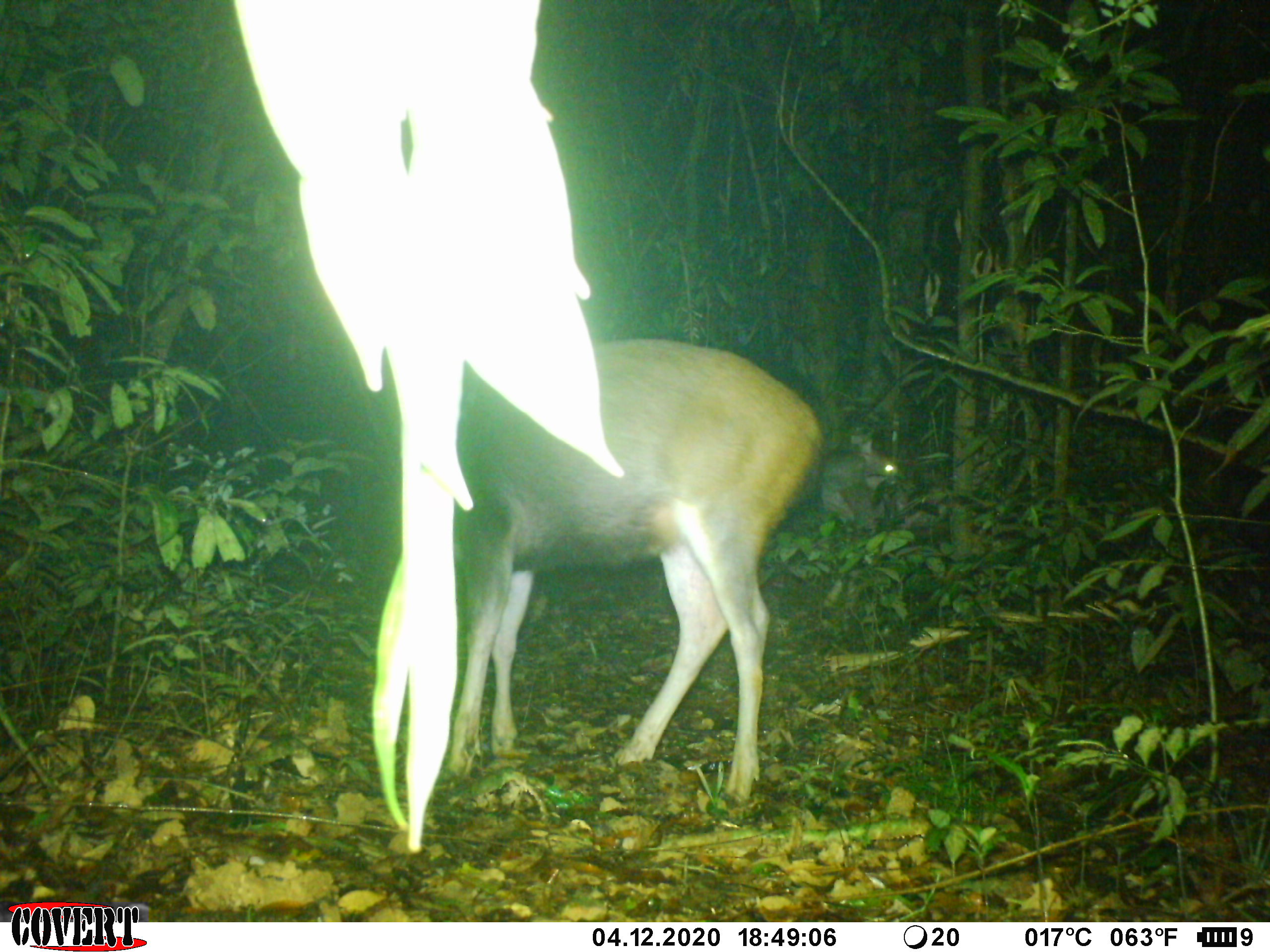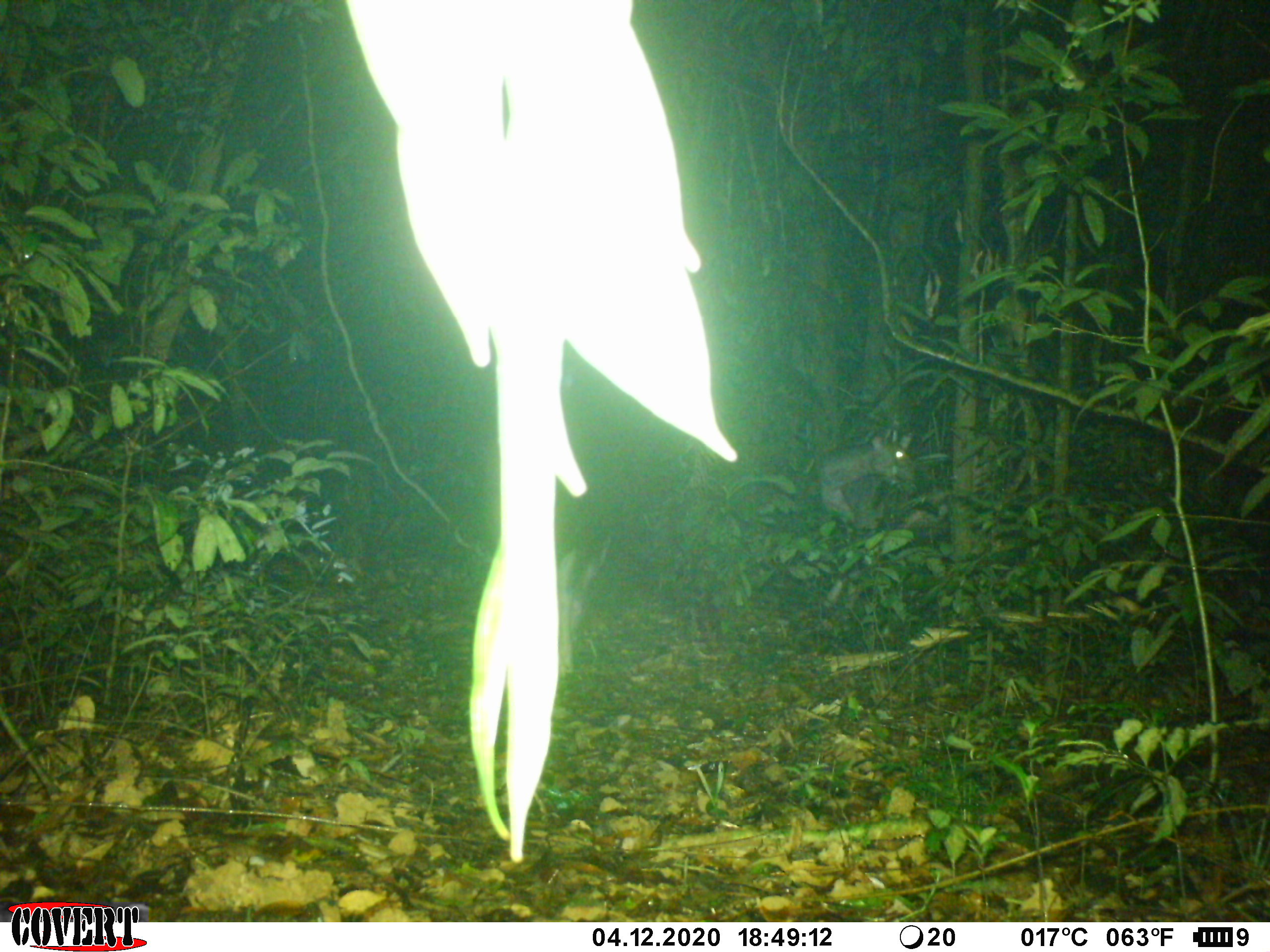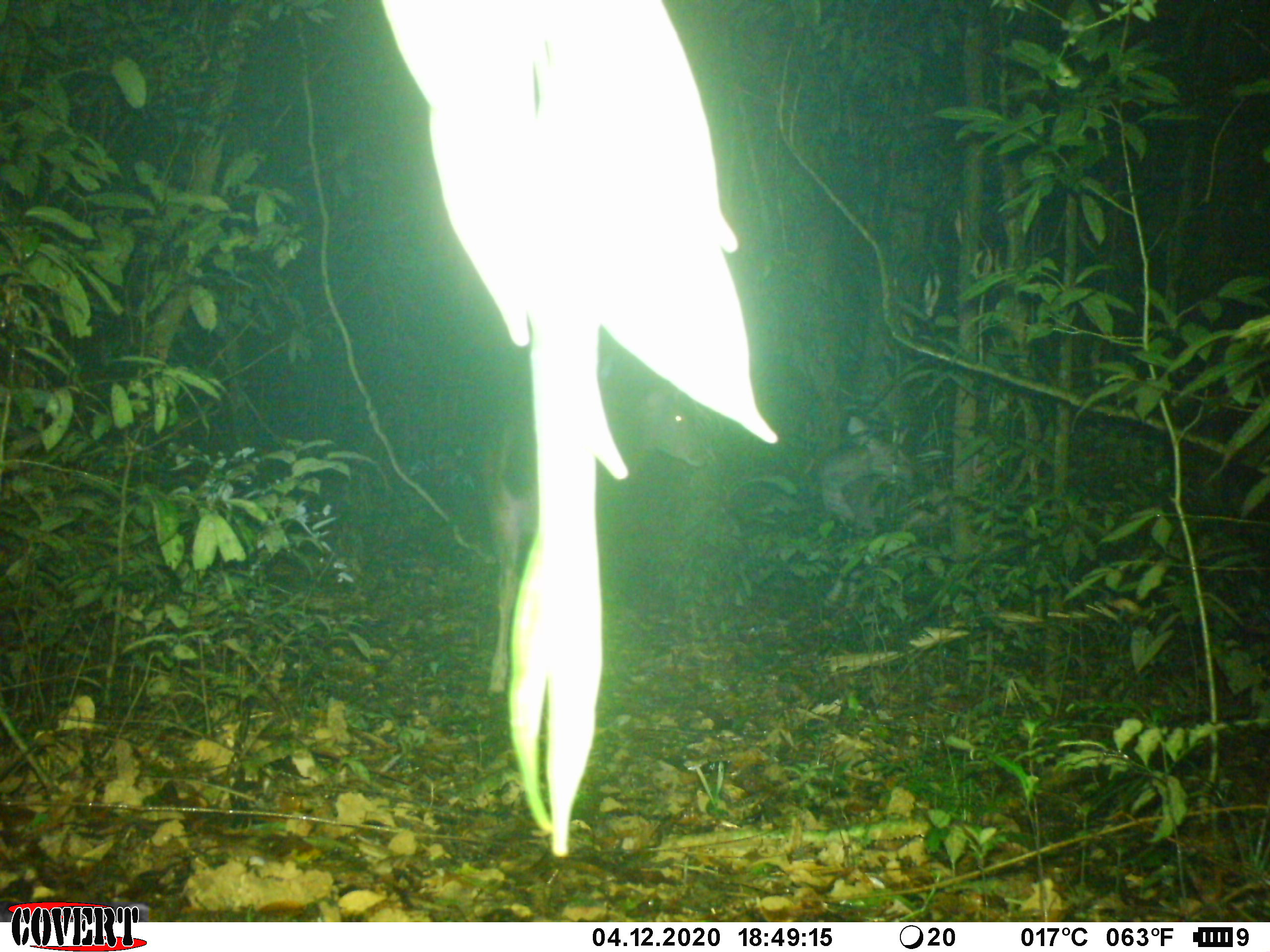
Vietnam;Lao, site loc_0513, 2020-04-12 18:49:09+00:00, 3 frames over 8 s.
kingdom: Animalia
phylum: Chordata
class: Mammalia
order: Artiodactyla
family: Cervidae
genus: Rusa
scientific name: Rusa unicolor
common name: sambar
Sambar (Rusa unicolor). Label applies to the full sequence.